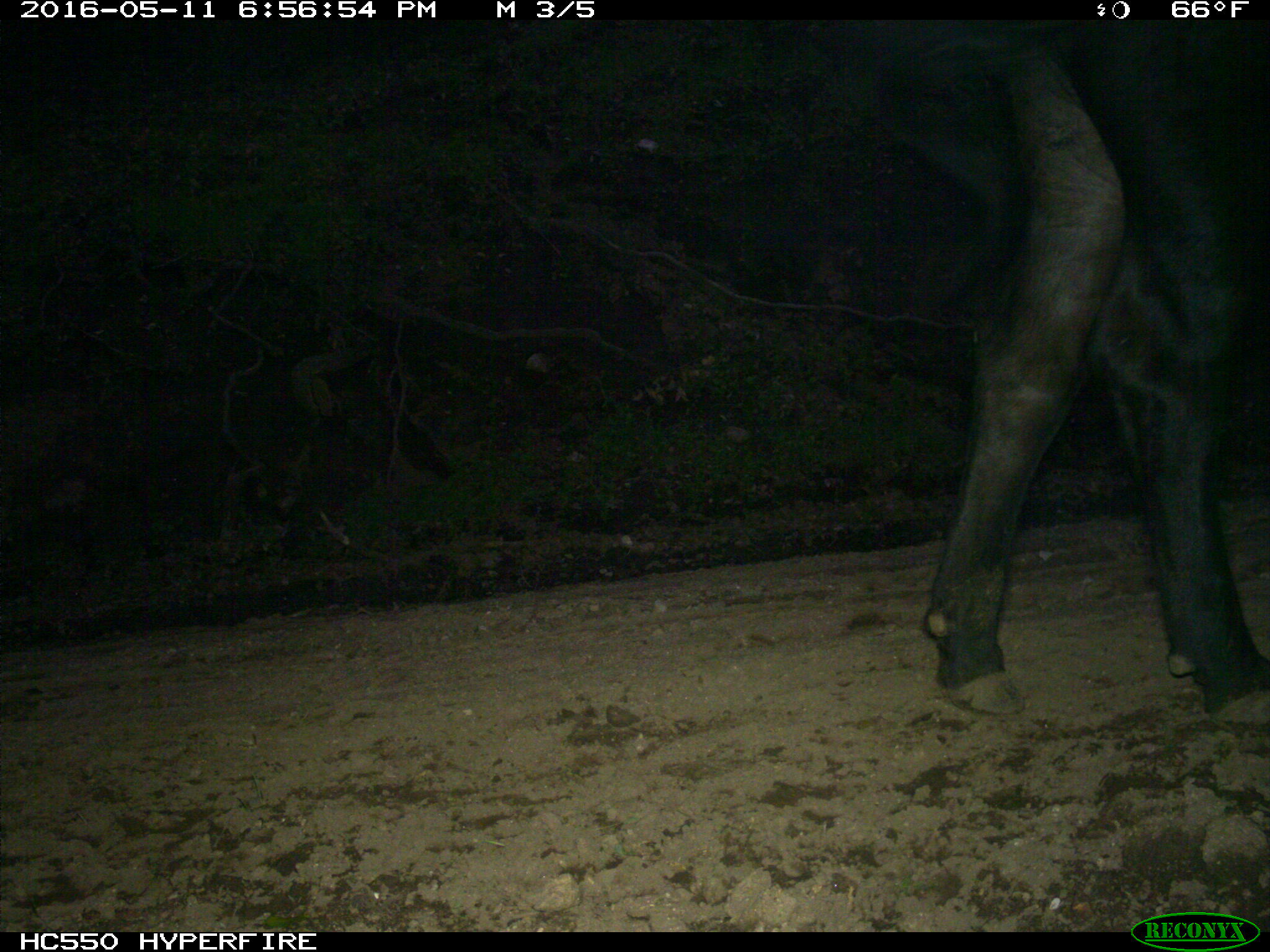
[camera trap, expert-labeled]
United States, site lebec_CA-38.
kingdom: Animalia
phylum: Chordata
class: Mammalia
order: Artiodactyla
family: Bovidae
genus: Bos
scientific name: Bos taurus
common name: domestic cow